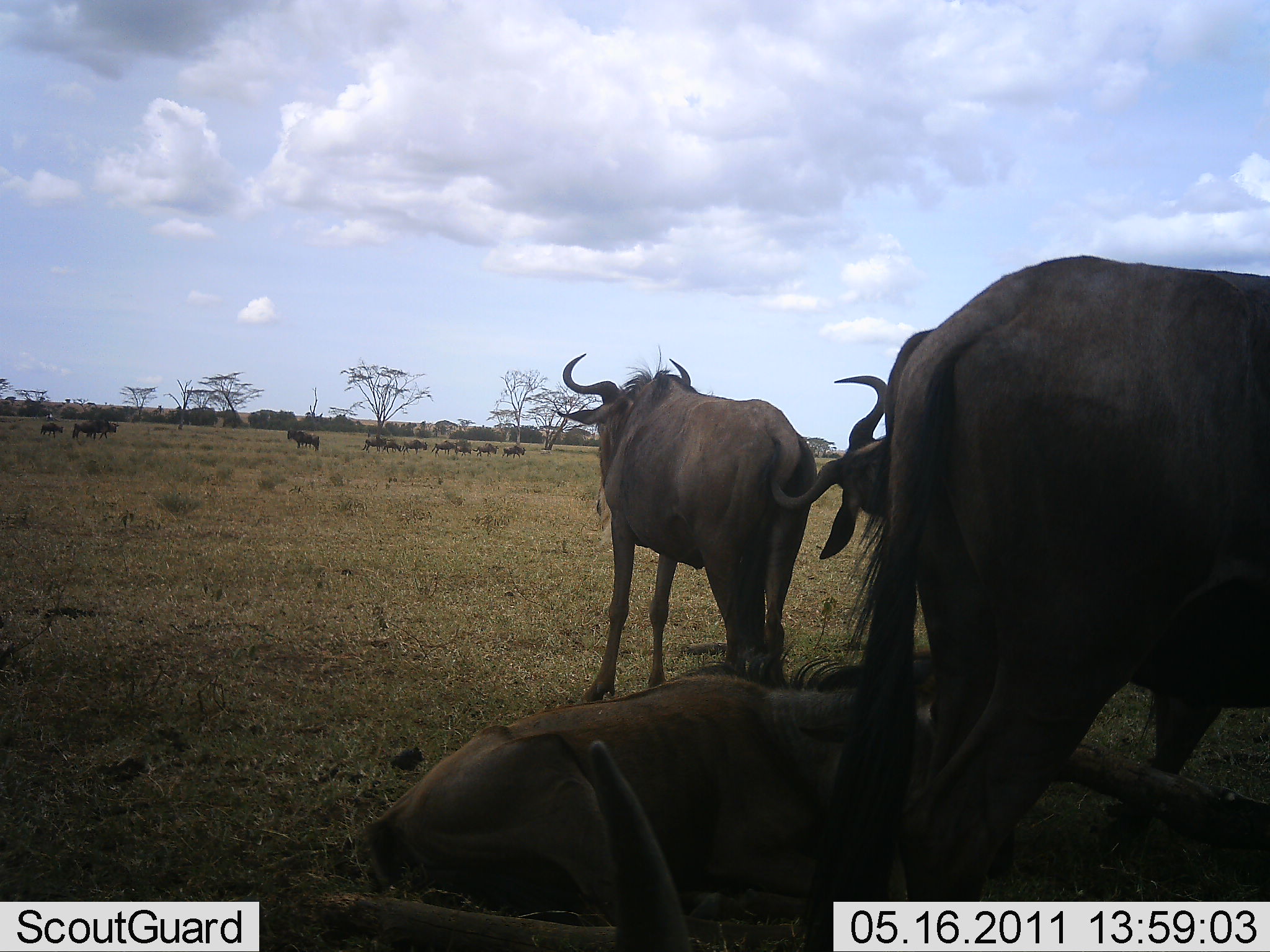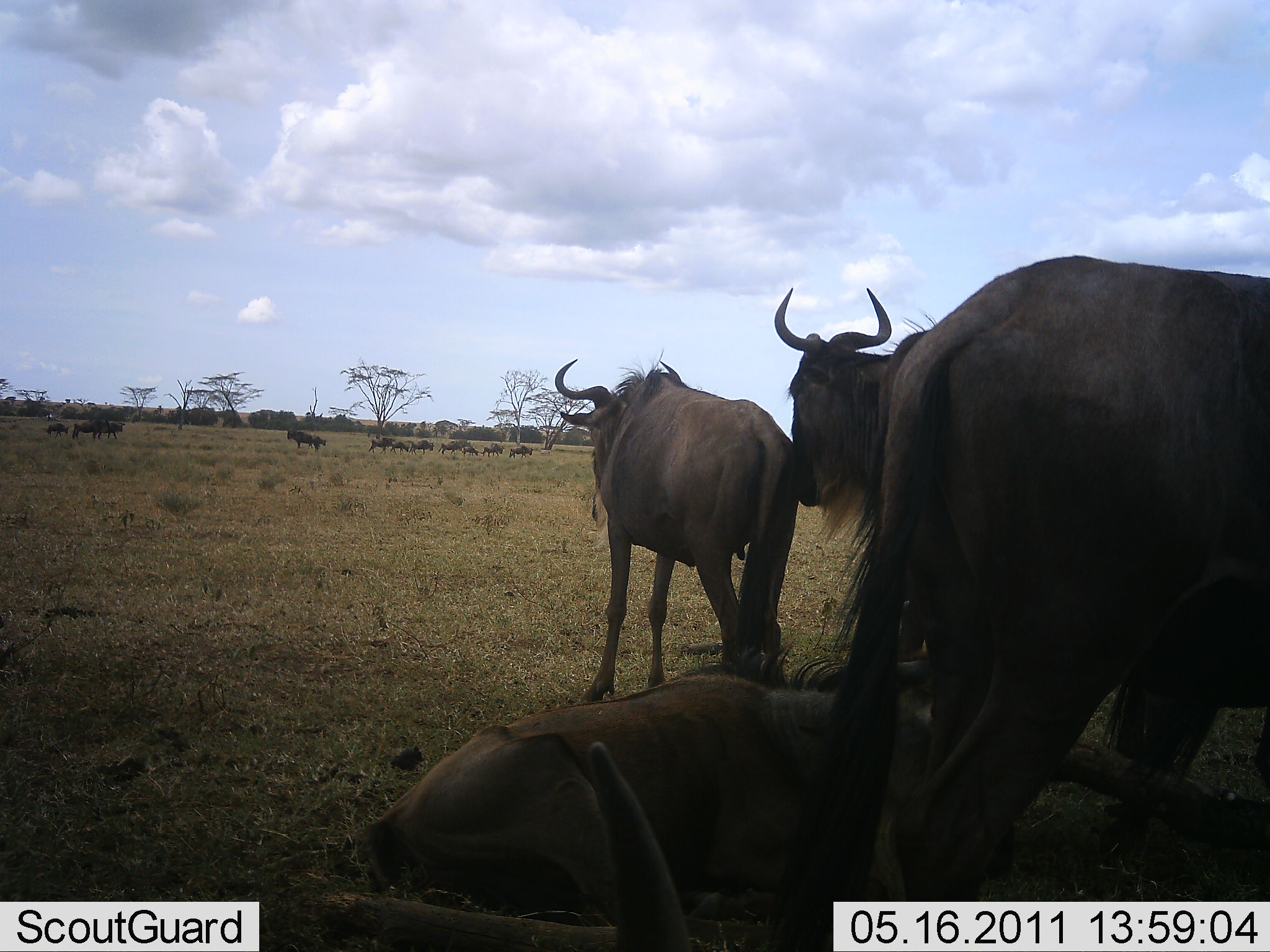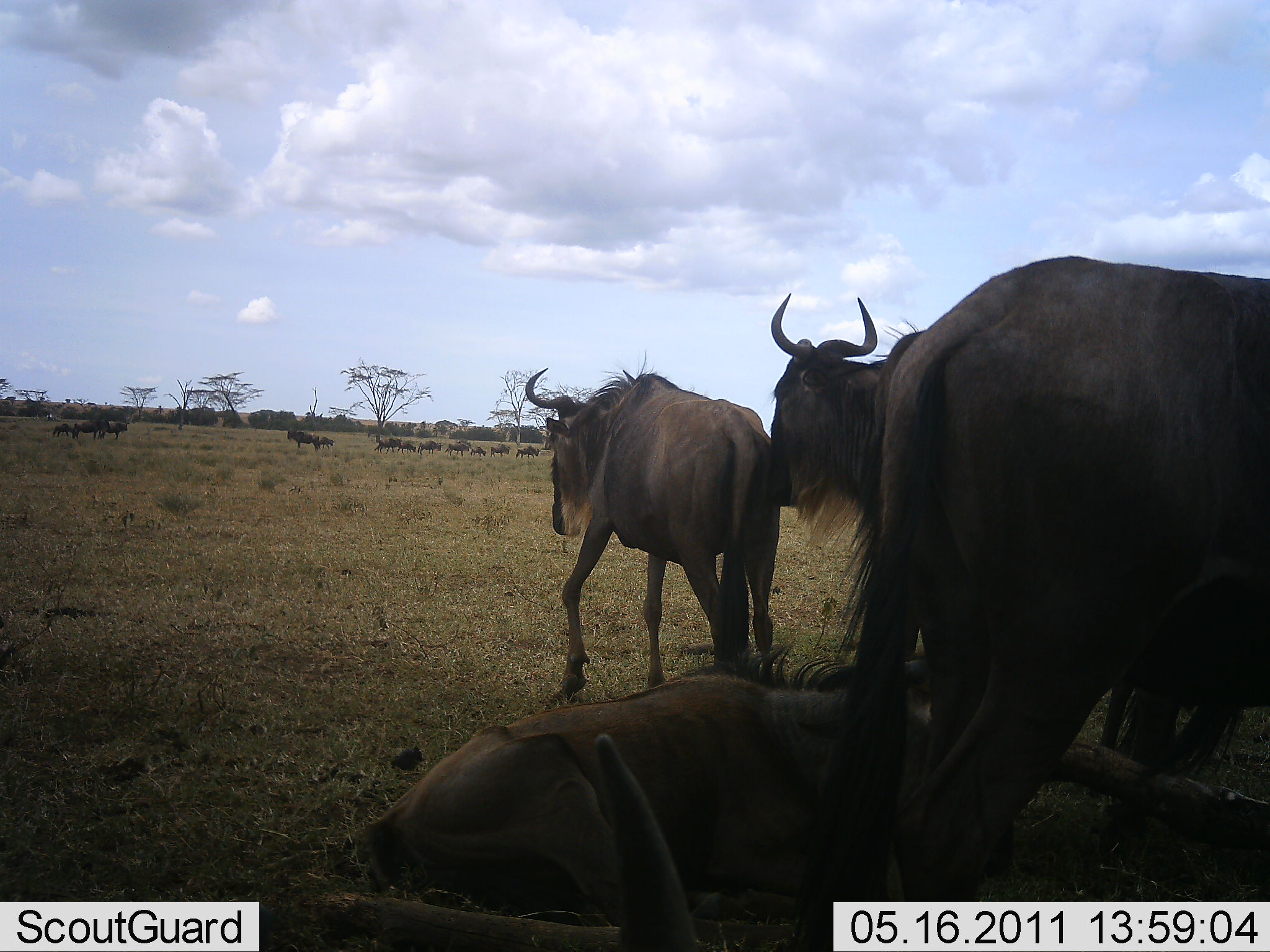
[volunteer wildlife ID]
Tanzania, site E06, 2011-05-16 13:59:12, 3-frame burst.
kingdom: Animalia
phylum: Chordata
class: Mammalia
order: Artiodactyla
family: Bovidae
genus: Connochaetes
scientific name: Connochaetes taurinus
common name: blue wildebeest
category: wildebeest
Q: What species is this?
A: Wildebeest (blue wildebeest) (Connochaetes taurinus).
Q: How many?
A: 11-50.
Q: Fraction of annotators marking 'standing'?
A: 55%.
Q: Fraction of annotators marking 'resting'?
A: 82%.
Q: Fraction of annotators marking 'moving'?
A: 73%.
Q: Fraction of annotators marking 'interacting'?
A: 0%.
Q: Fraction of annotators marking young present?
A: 0%.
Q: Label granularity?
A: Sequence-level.